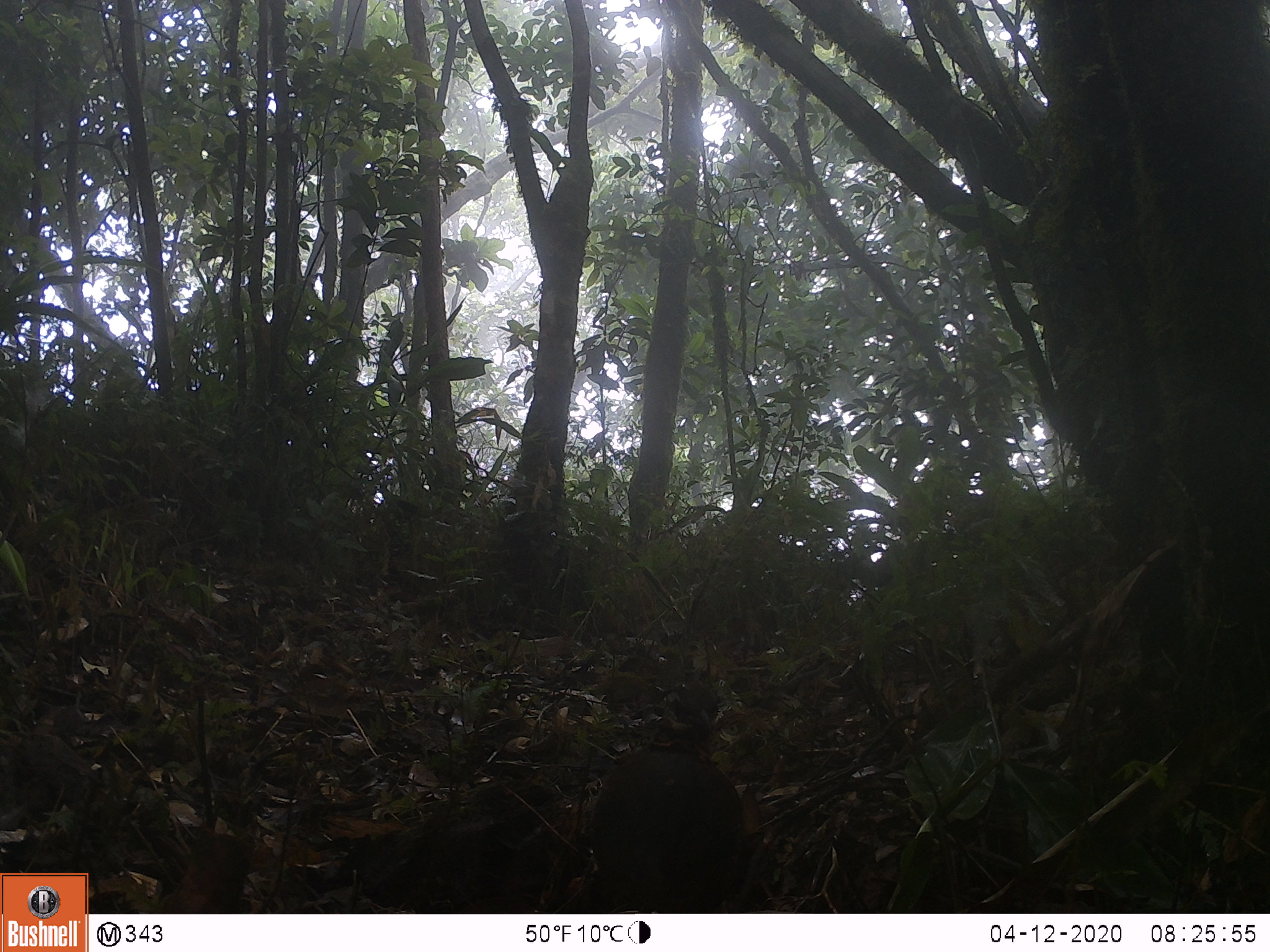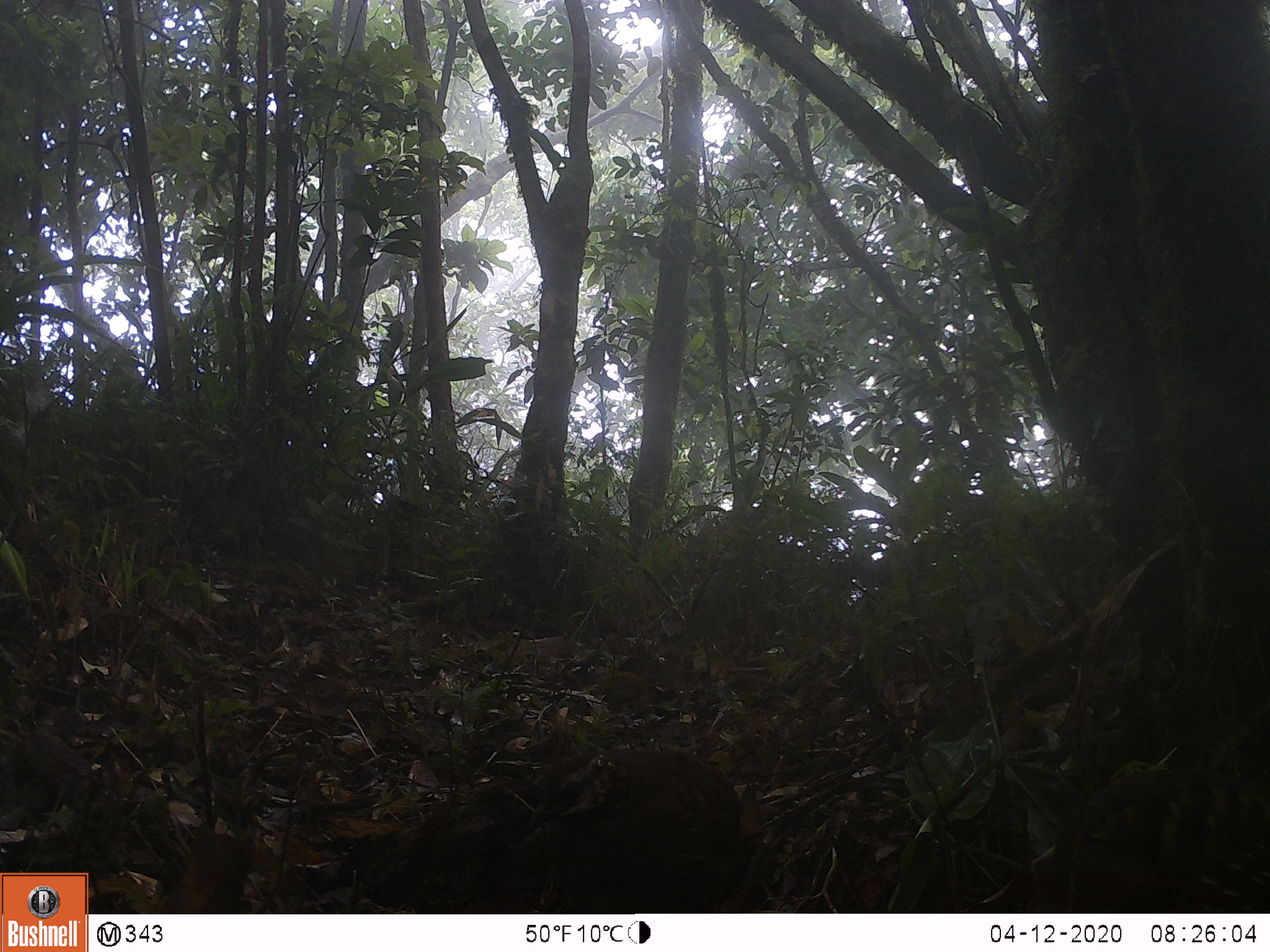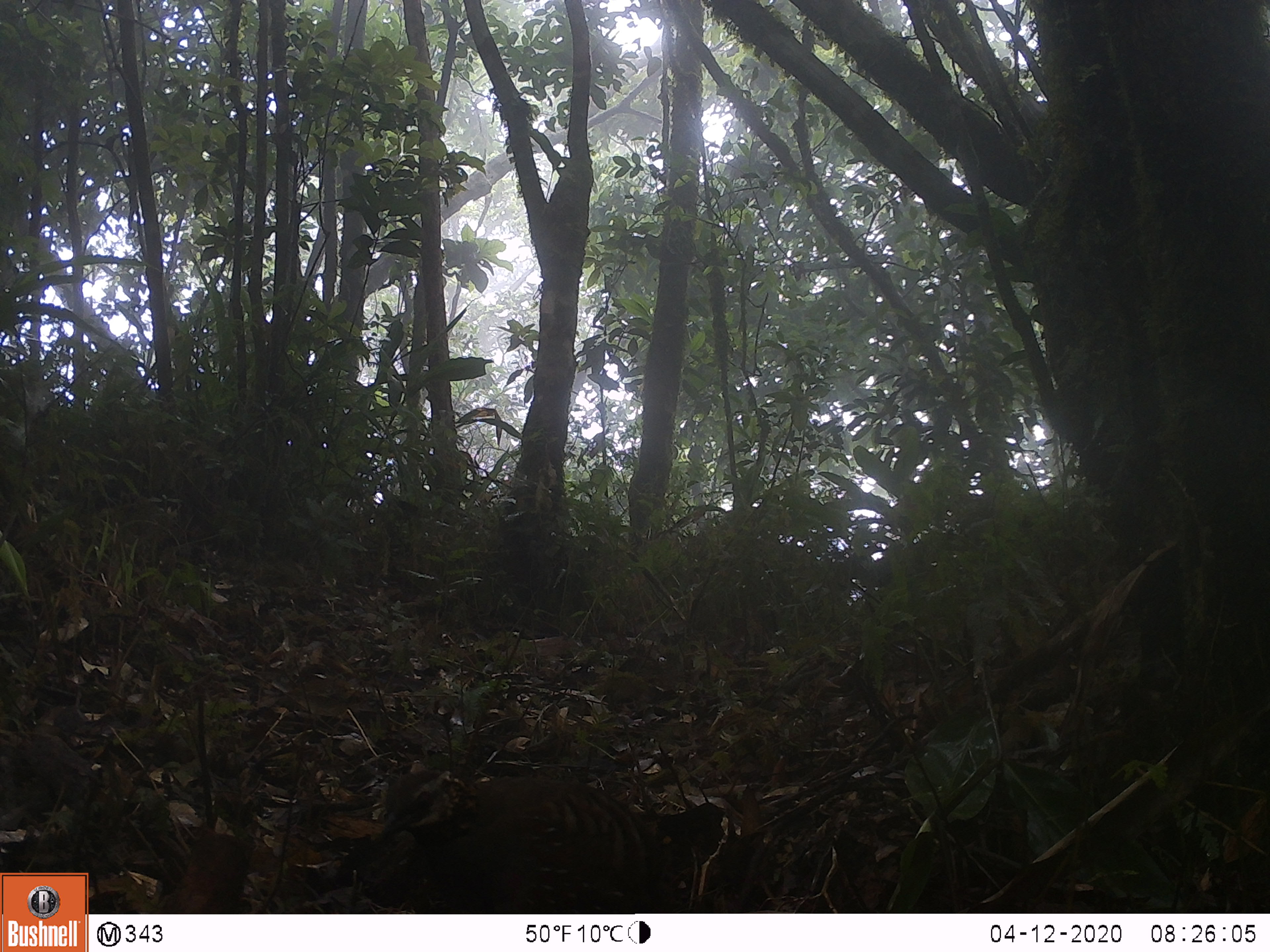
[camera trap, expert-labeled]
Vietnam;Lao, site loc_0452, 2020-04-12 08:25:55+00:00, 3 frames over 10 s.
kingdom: Animalia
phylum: Chordata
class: Aves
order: Galliformes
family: Phasianidae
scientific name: Phasianidae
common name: partridge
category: unidentified partridge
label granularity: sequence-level